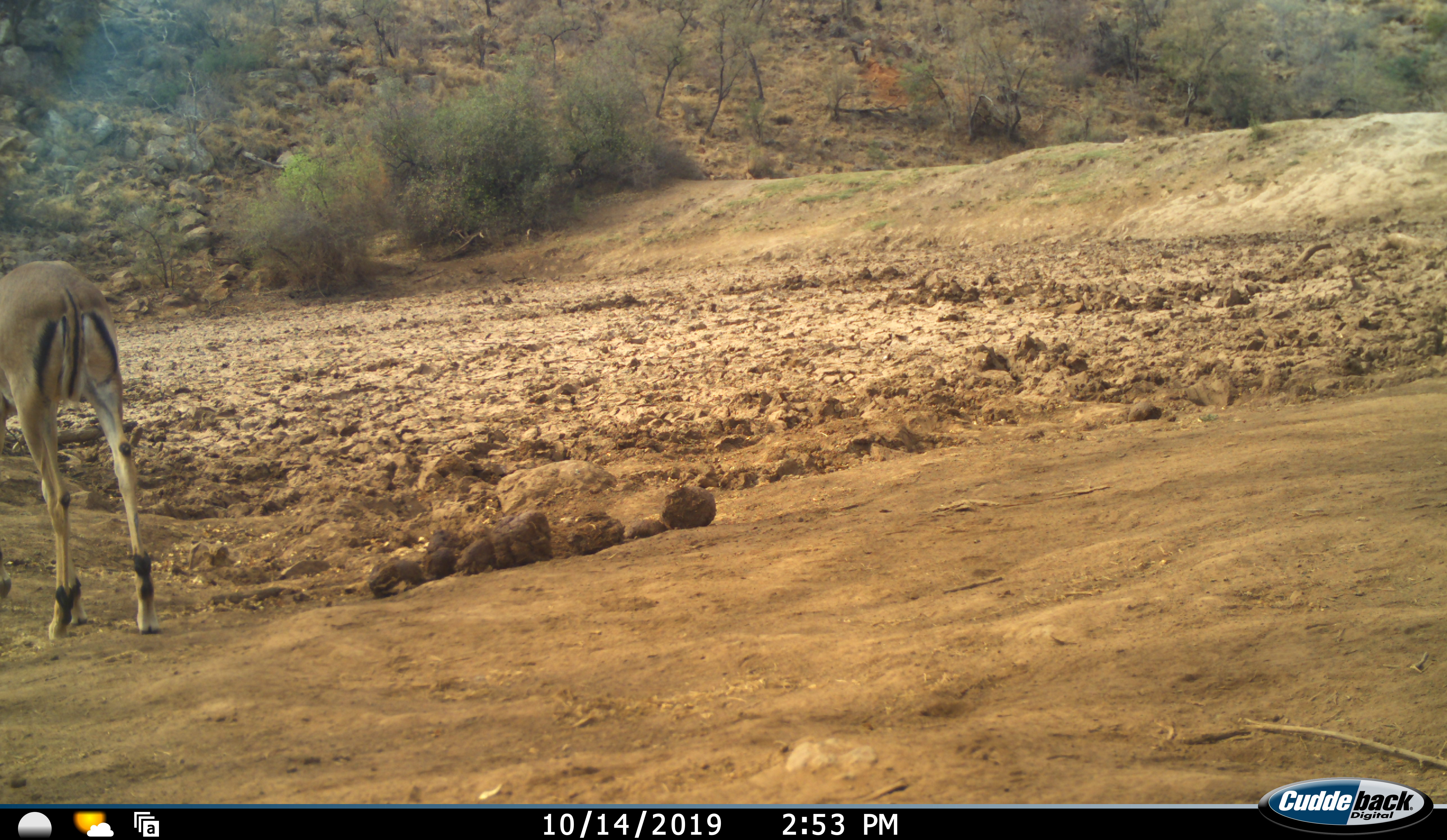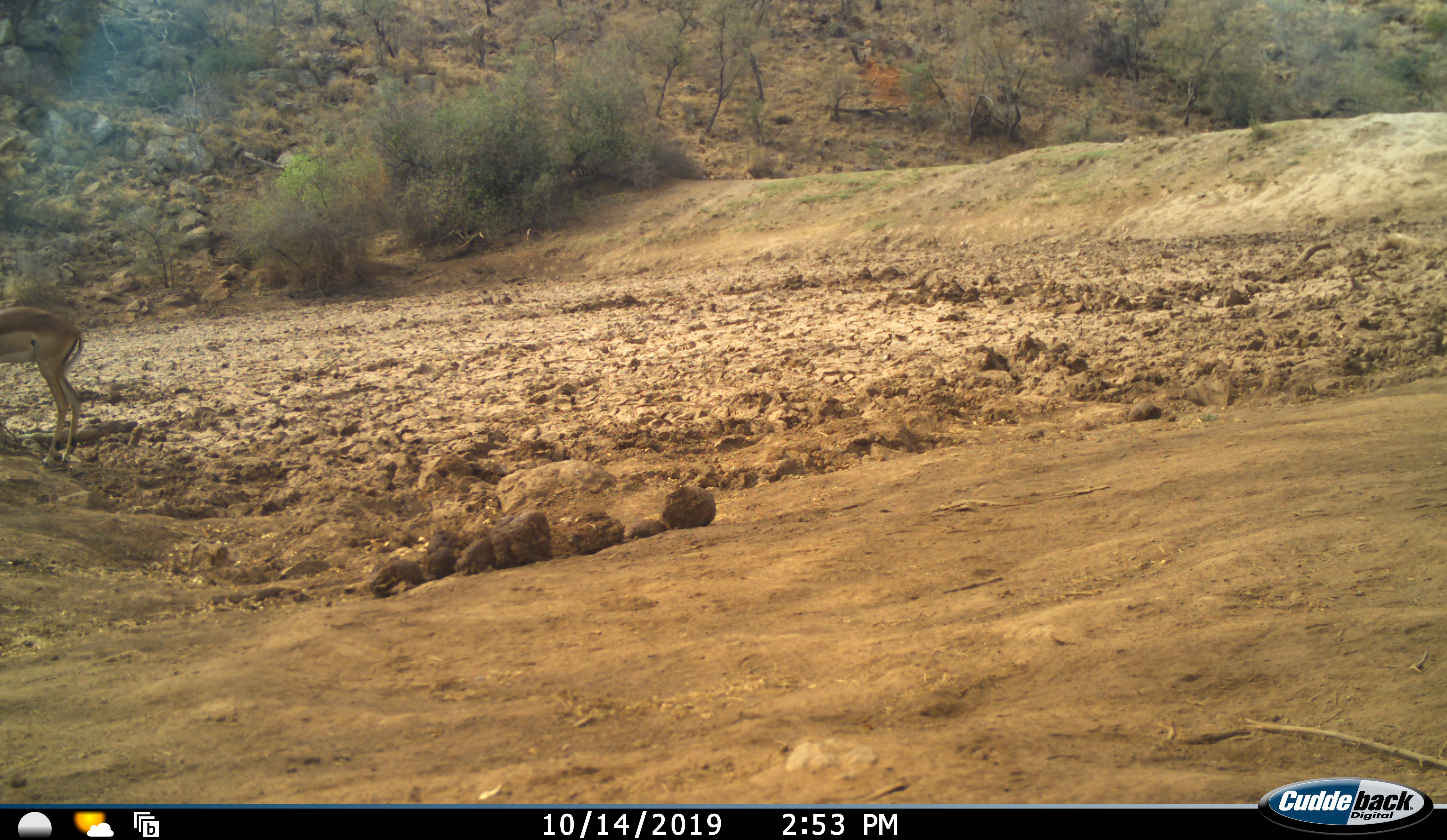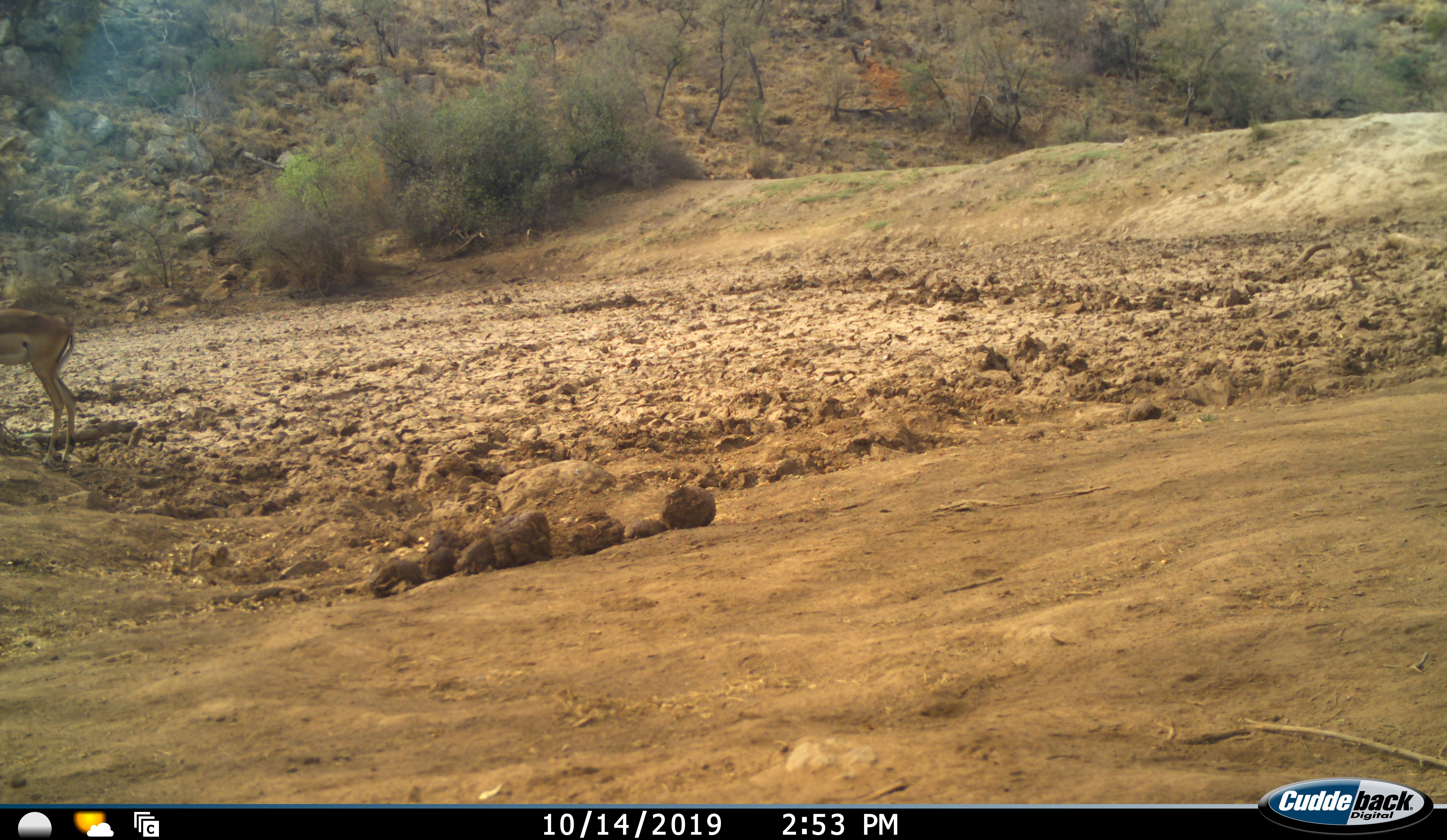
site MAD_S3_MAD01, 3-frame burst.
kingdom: Animalia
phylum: Chordata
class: Mammalia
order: Artiodactyla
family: Bovidae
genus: Aepyceros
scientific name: Aepyceros melampus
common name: impala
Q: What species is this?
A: Impala (Aepyceros melampus).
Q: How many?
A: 1.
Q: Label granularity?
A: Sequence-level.